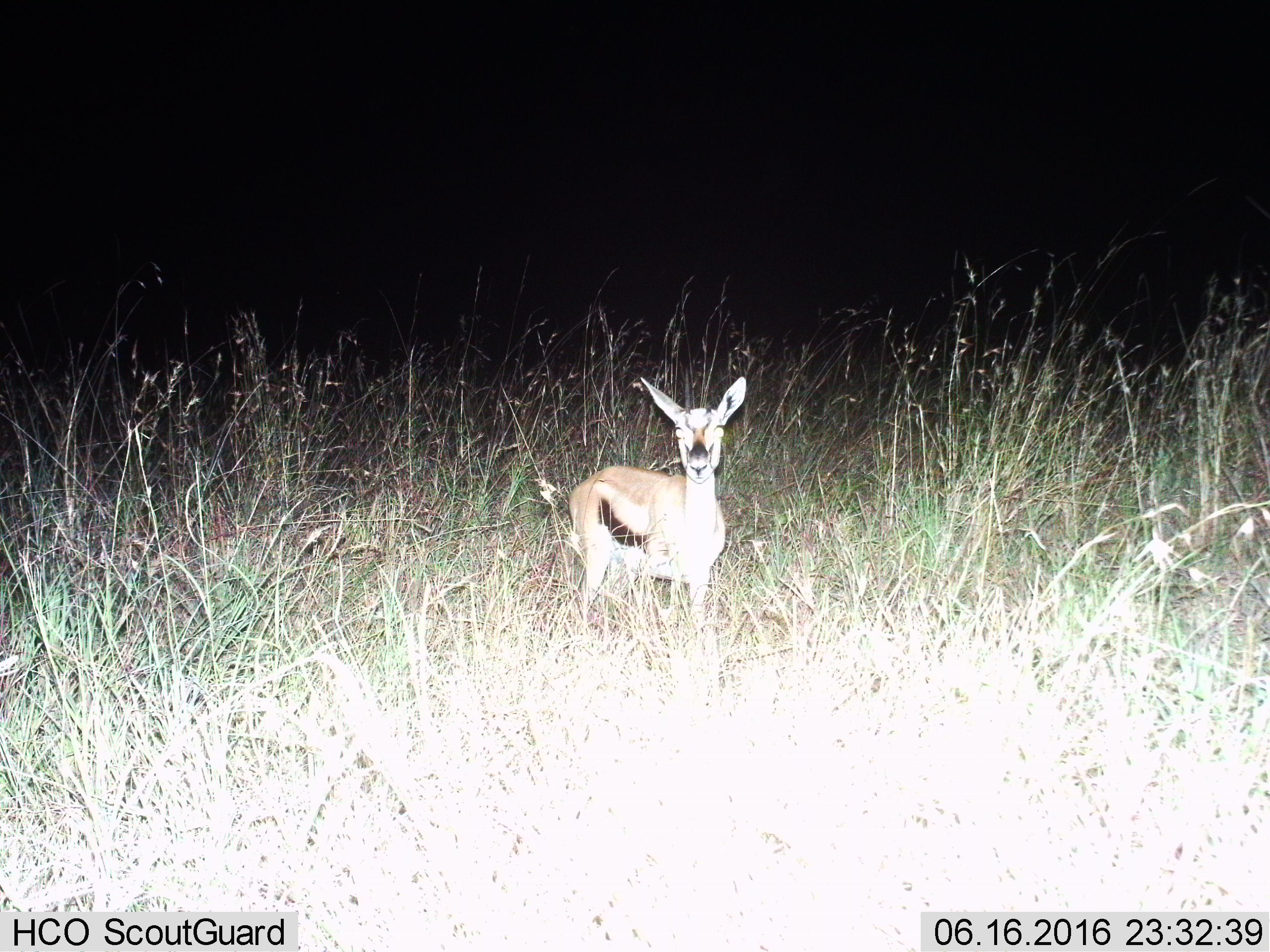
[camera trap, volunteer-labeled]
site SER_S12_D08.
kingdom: Animalia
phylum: Chordata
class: Mammalia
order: Artiodactyla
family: Bovidae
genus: Eudorcas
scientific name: Eudorcas thomsonii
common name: thomson's gazelle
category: gazellethomsons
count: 1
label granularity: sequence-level